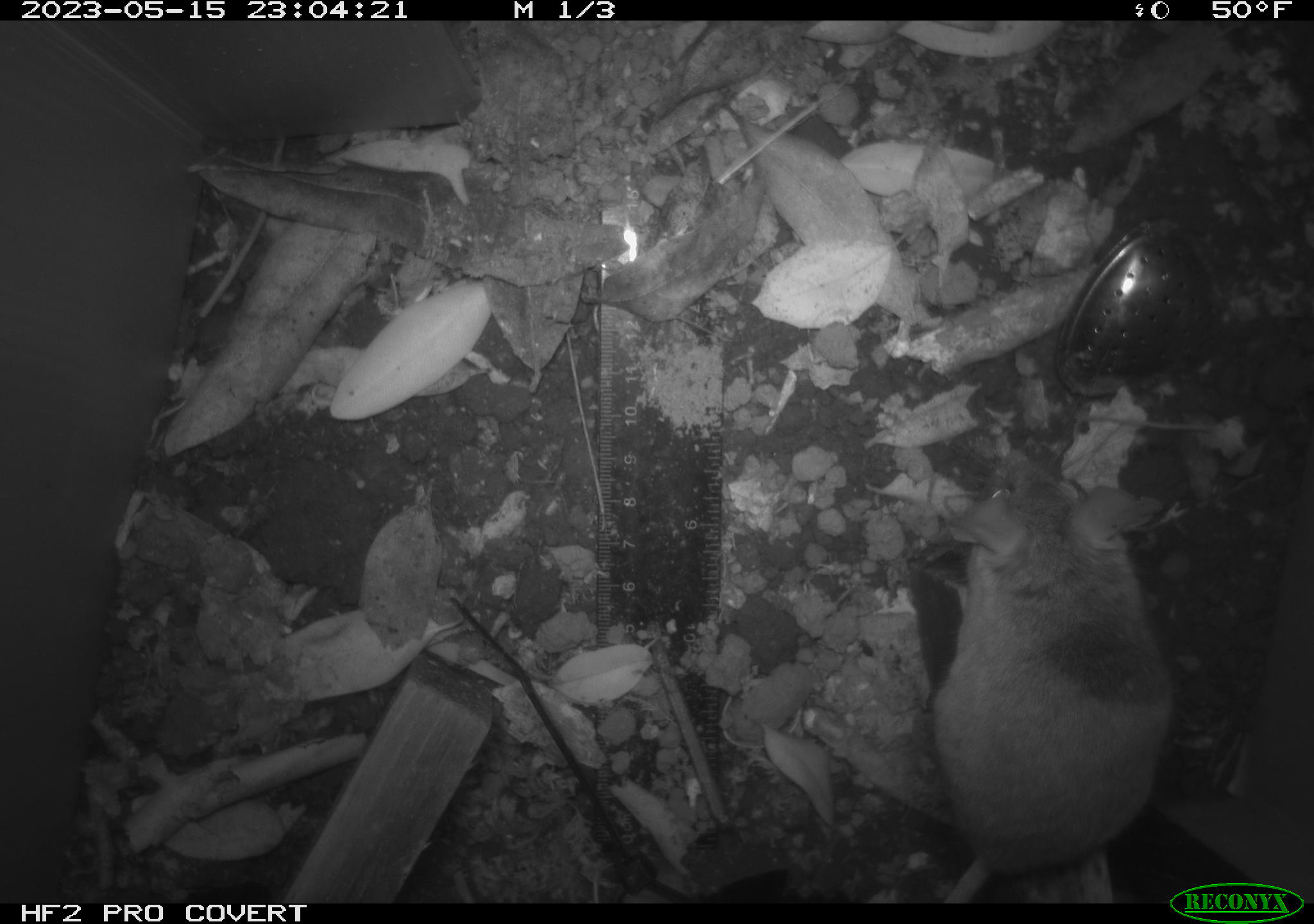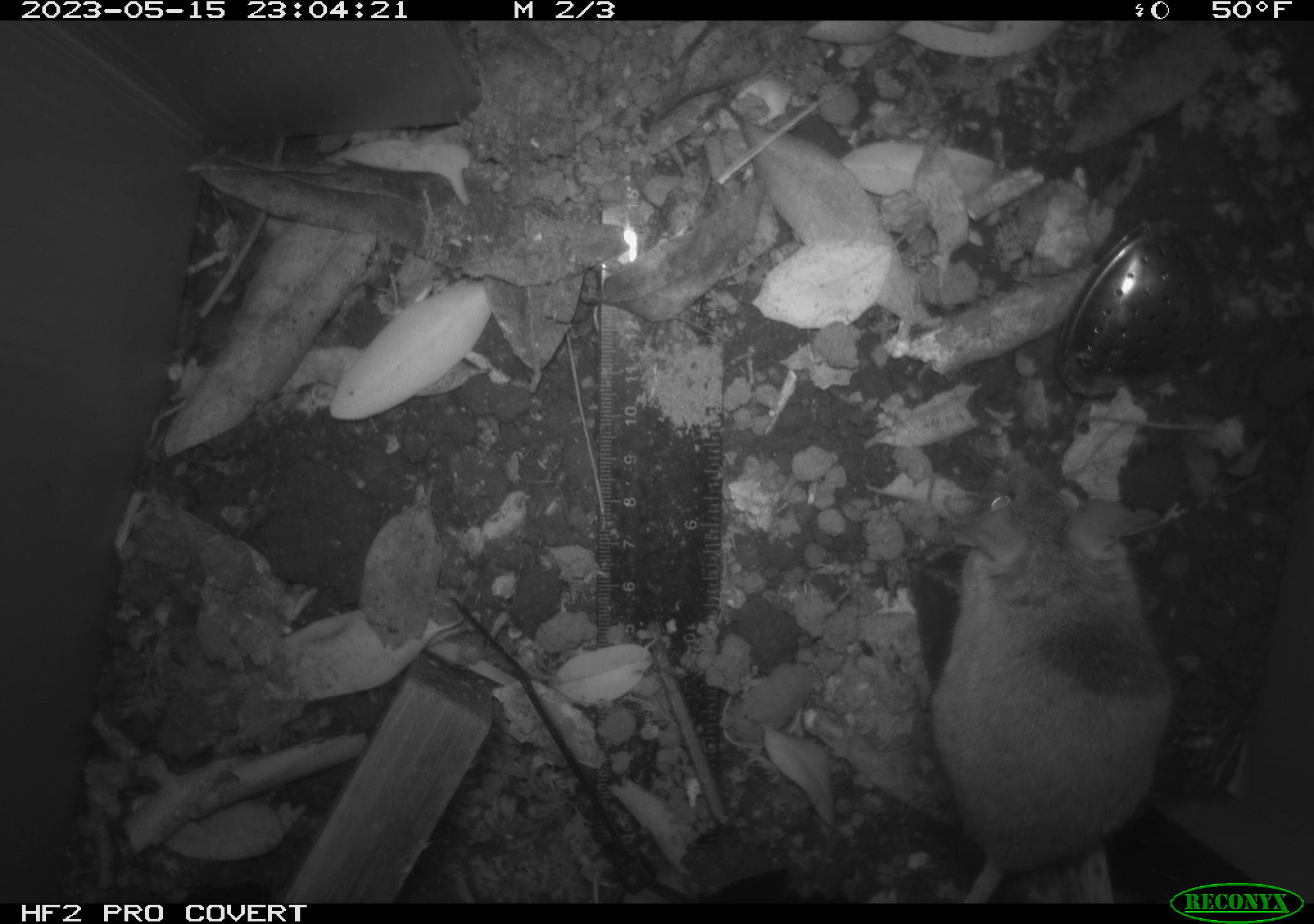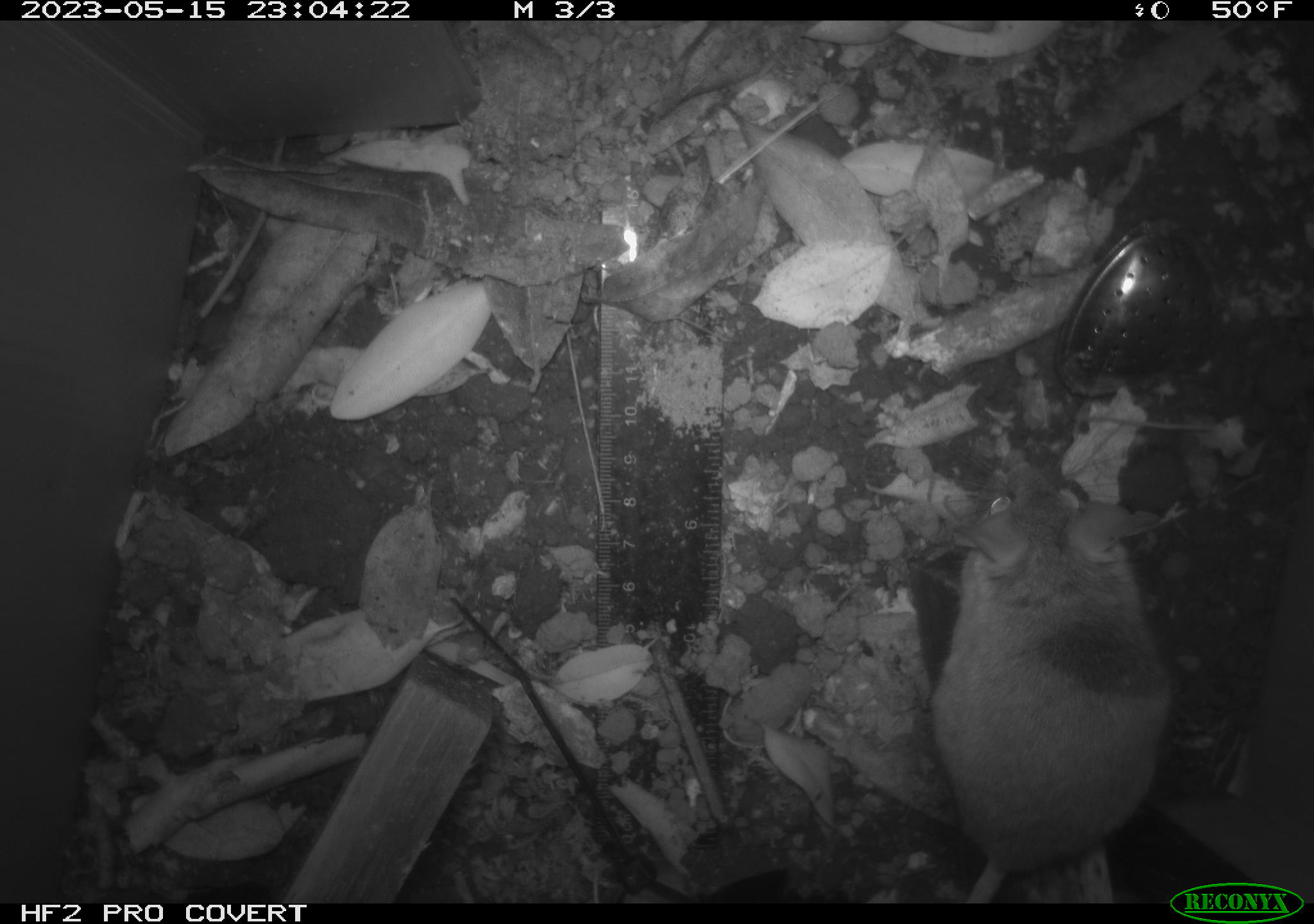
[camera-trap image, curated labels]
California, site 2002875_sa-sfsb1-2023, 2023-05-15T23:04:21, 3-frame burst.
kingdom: Animalia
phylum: Chordata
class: Mammalia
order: Rodentia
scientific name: Rodentia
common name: mouse species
Mouse species (Rodentia).